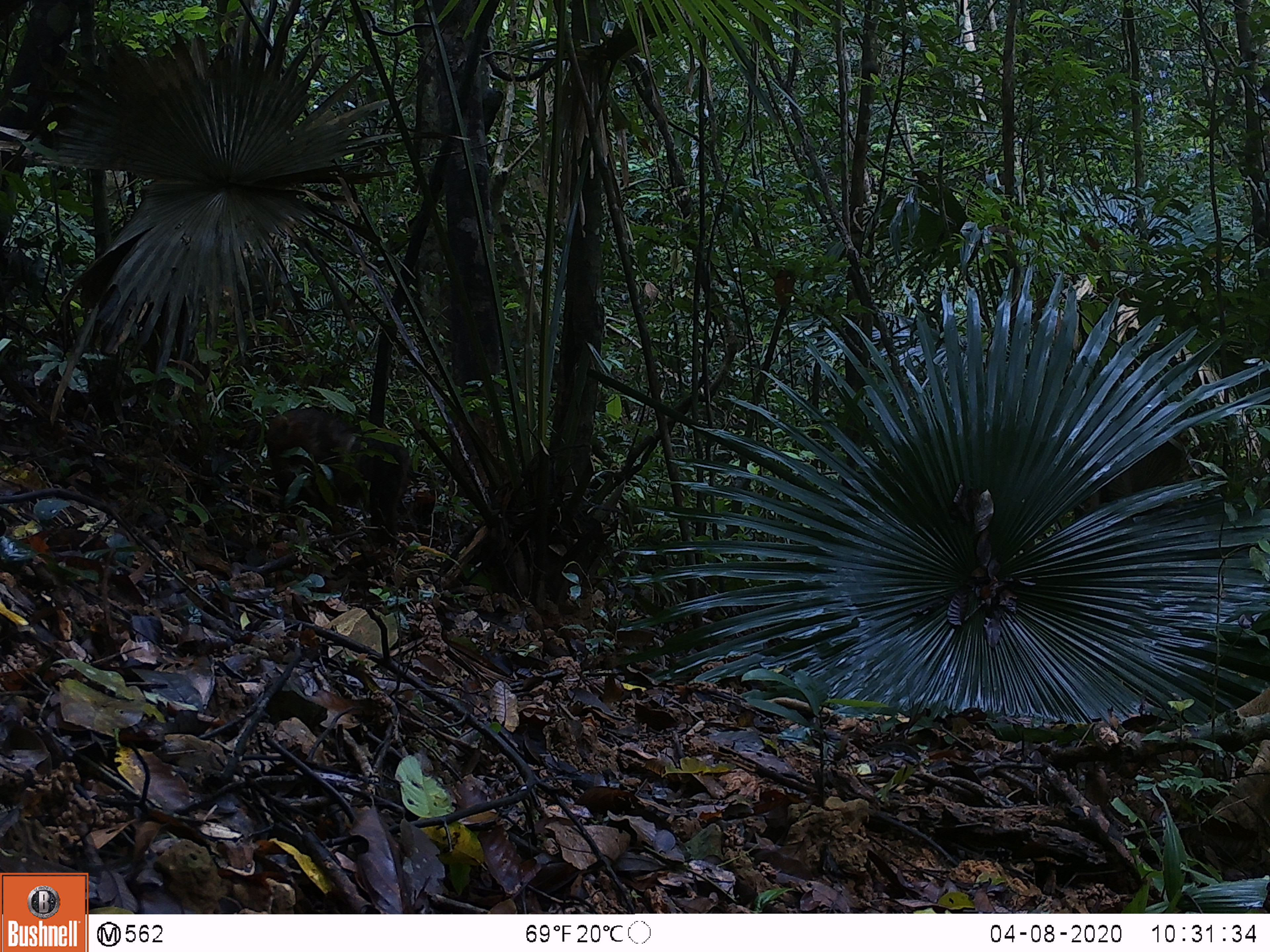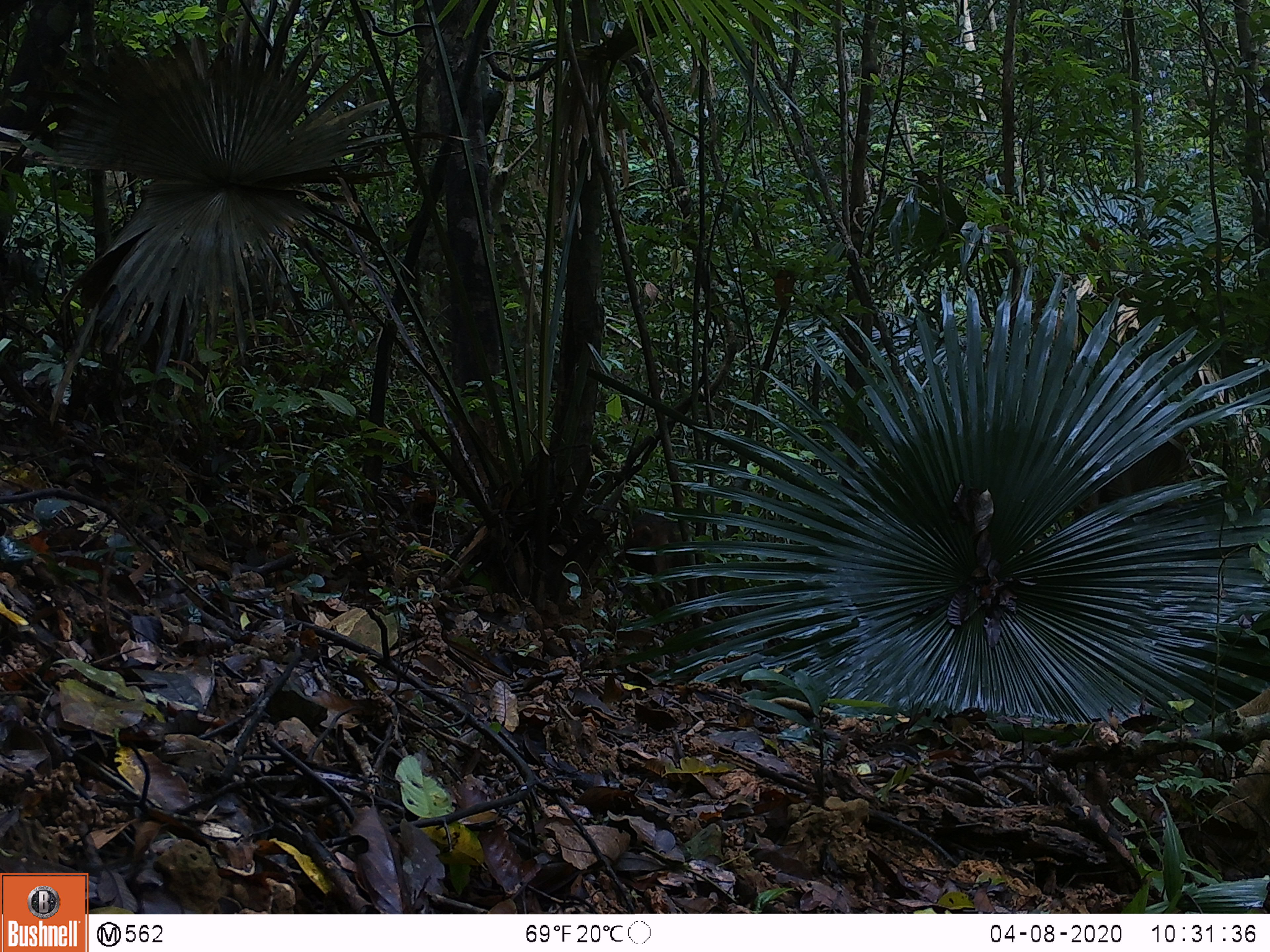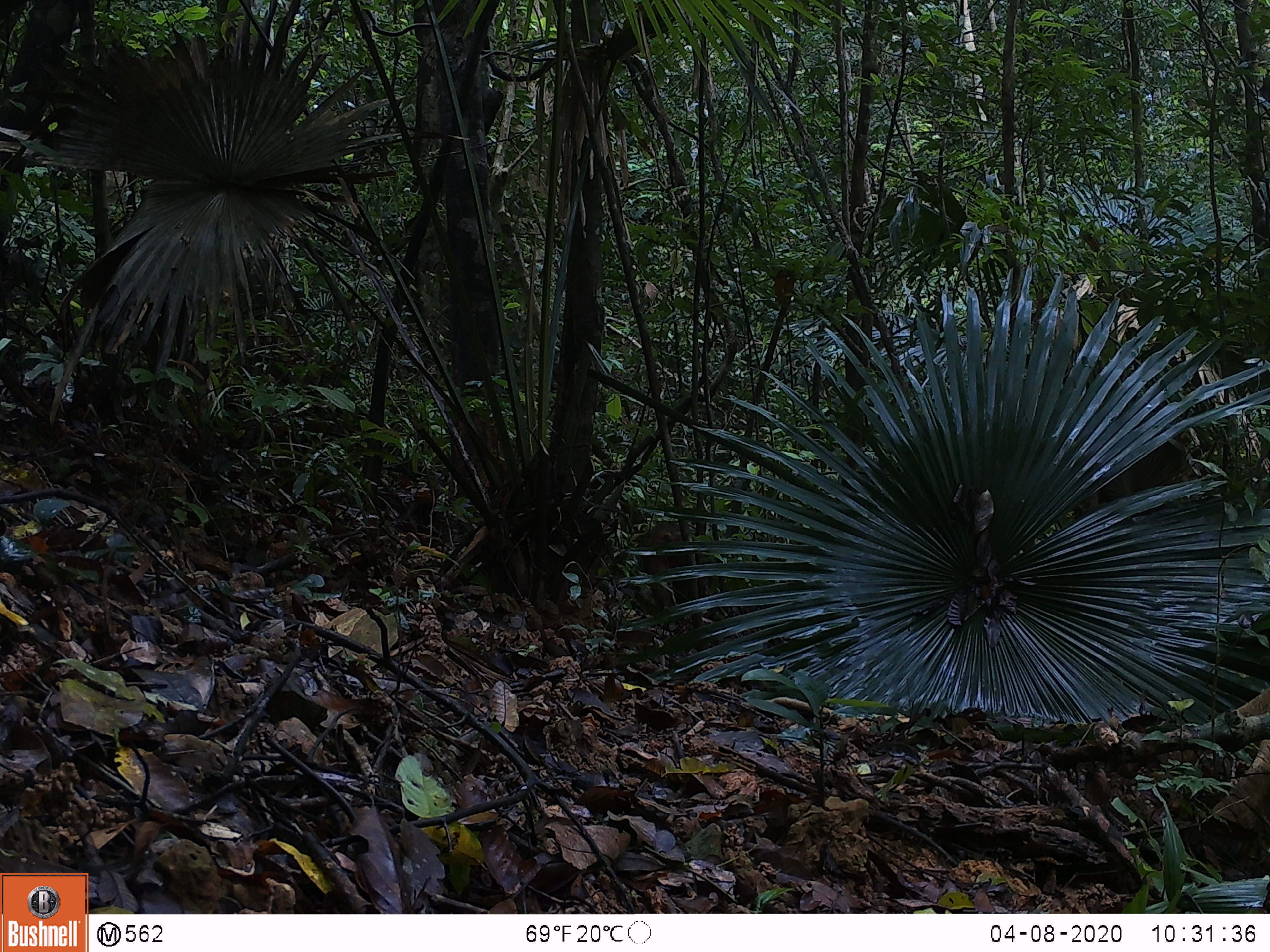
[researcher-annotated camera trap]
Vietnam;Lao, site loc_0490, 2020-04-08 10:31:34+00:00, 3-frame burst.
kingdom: Animalia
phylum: Chordata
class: Mammalia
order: Primates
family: Cercopithecidae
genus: Macaca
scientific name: Macaca arctoides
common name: stump-tailed macaque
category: stump tailed macaque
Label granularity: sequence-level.